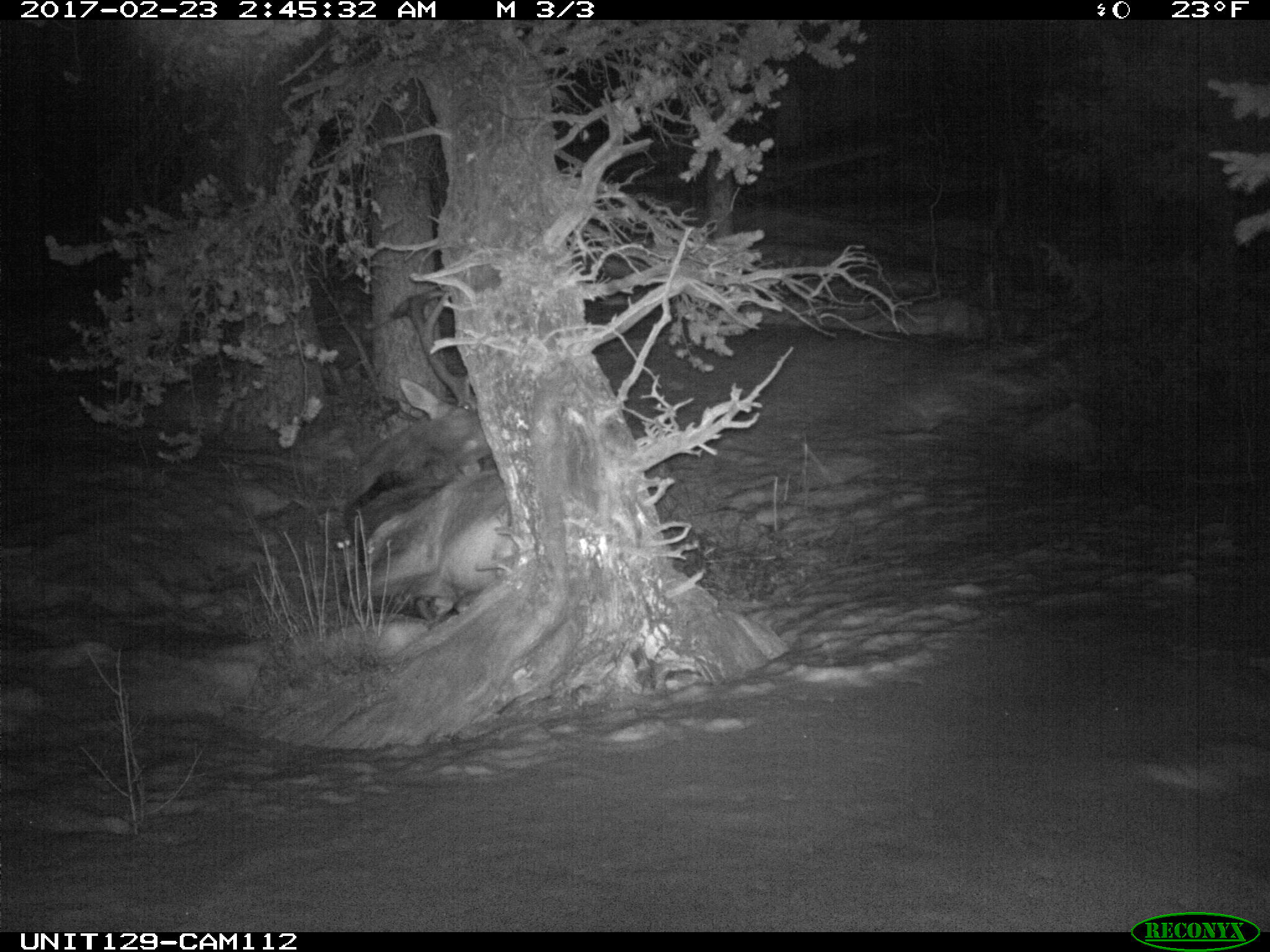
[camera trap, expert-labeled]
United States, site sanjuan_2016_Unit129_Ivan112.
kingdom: Animalia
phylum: Chordata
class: Mammalia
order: Artiodactyla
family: Cervidae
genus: Cervus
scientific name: Cervus elaphus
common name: red deer